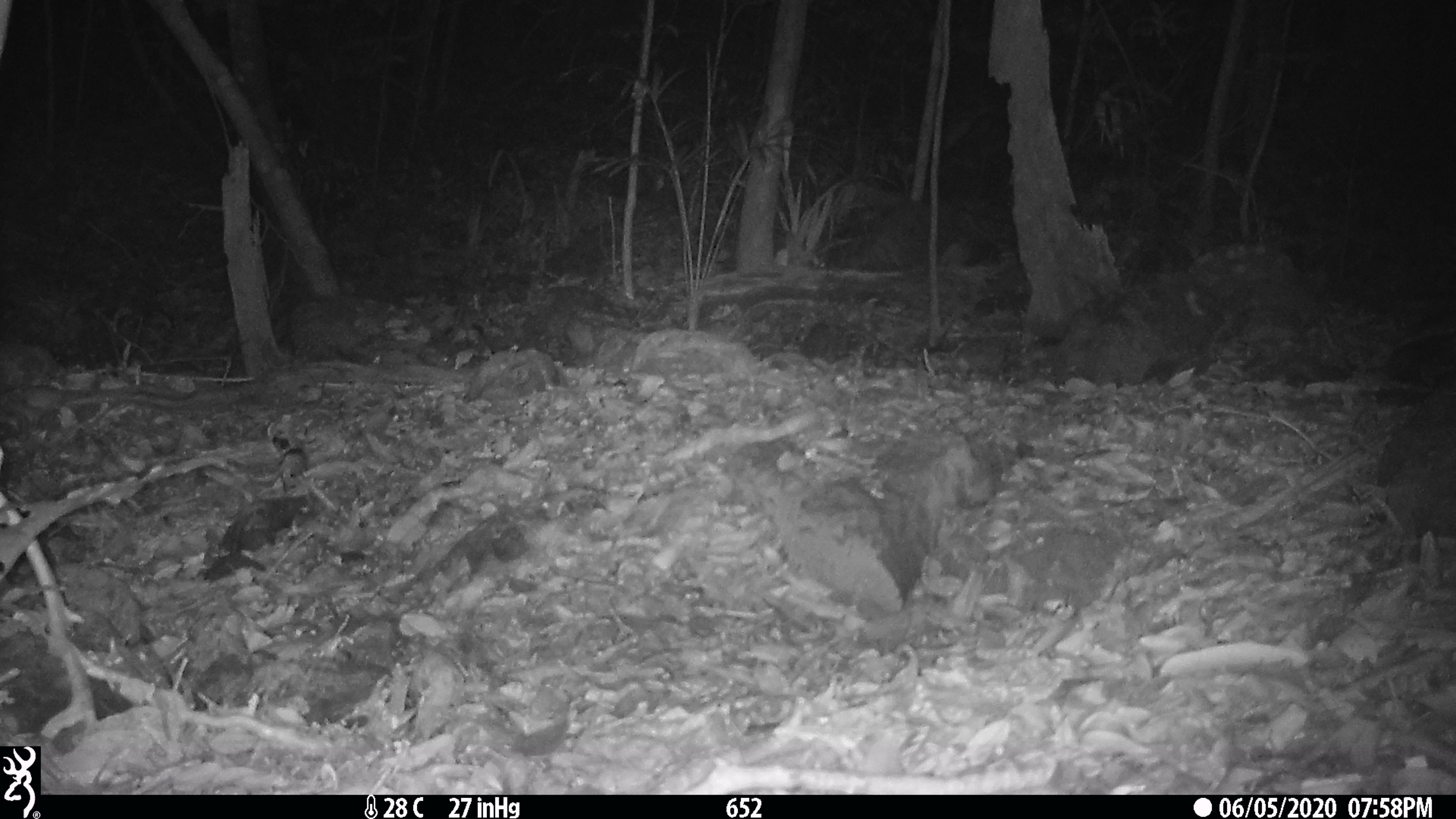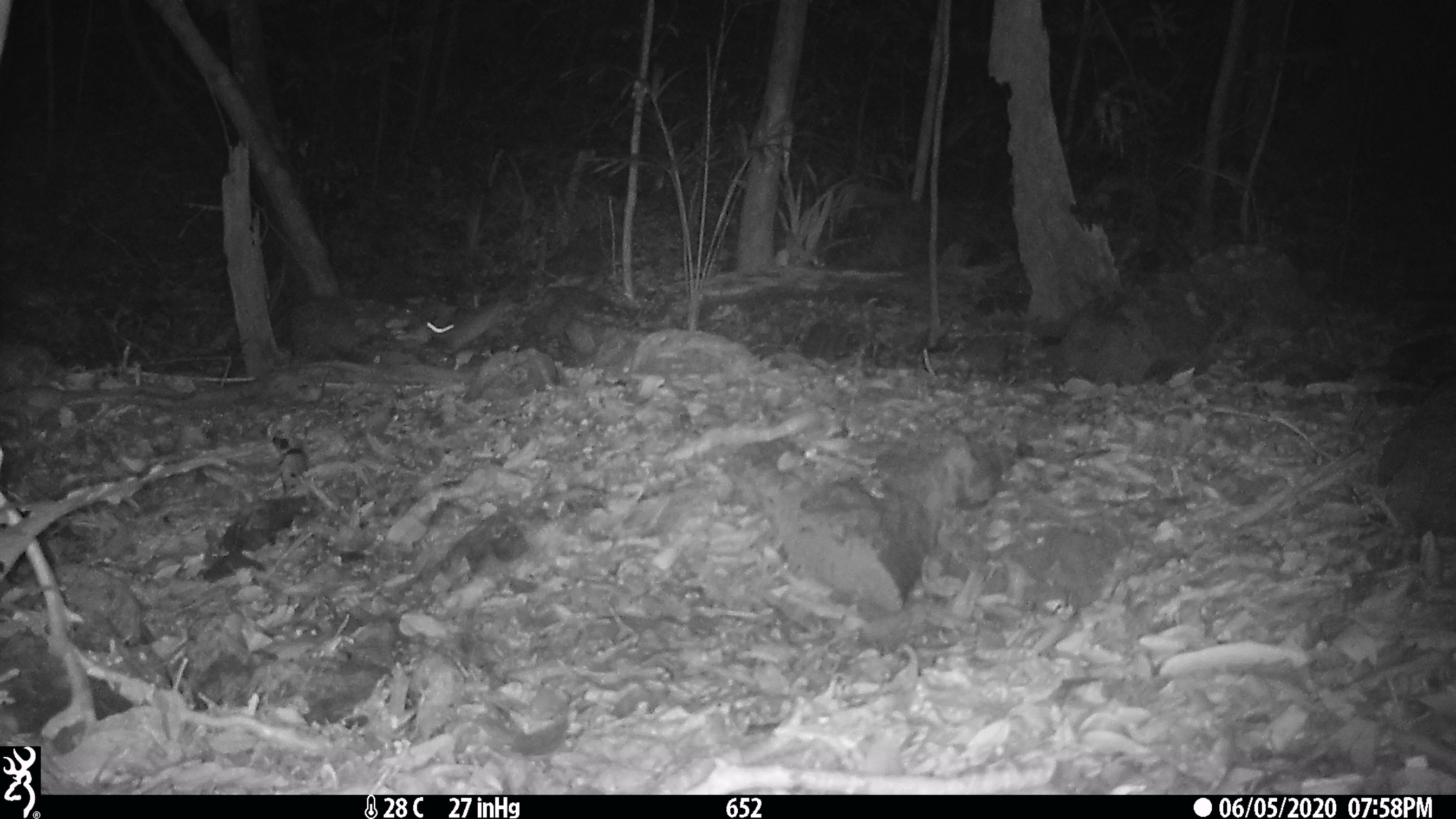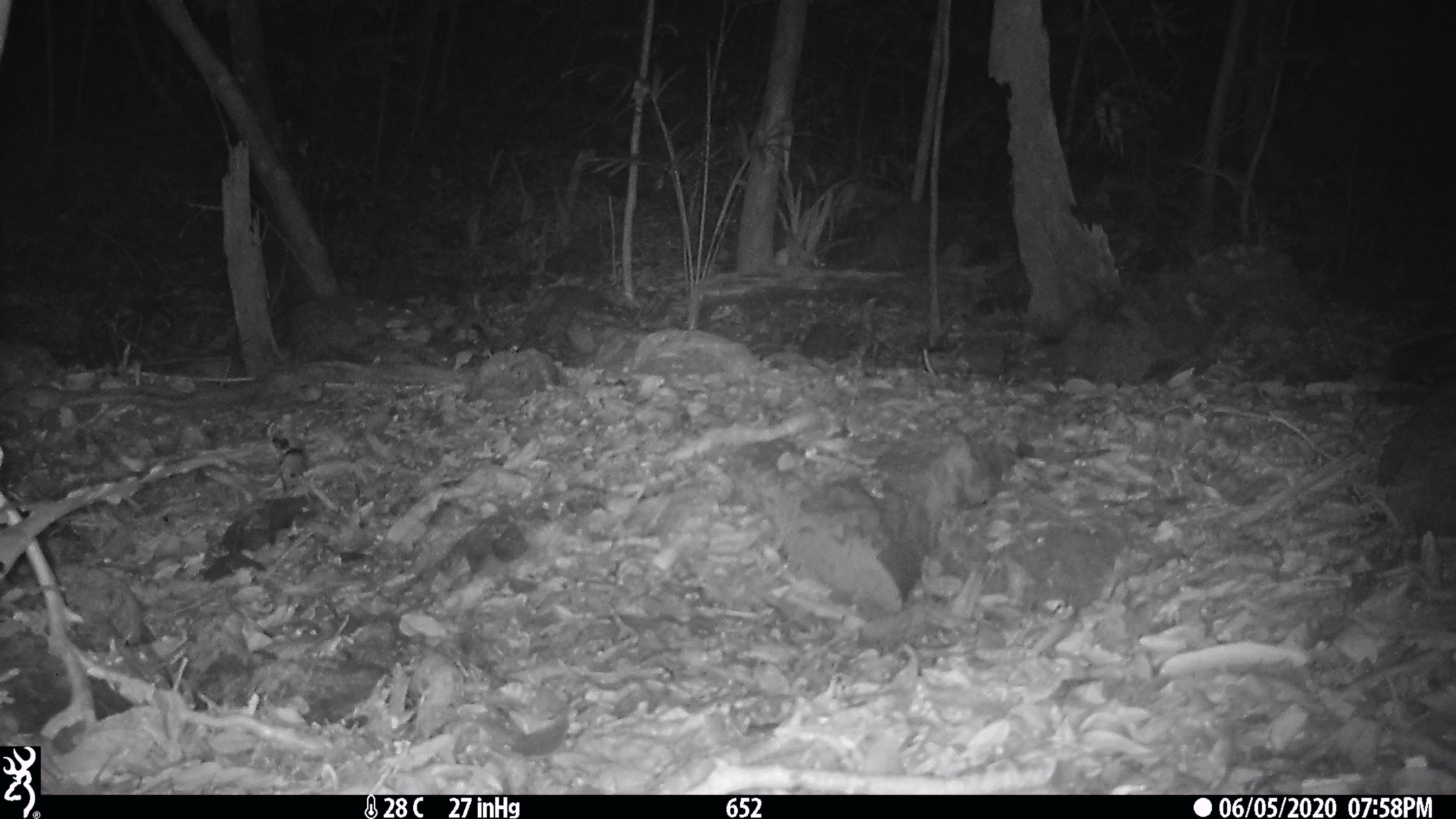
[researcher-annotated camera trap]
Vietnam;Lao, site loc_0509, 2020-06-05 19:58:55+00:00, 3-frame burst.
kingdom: Animalia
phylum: Chordata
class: Mammalia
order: Rodentia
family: Muridae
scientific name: Muridae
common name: old-world mice and rats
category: unidentified murid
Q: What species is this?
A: Unidentified murid (old-world mice and rats) (Muridae).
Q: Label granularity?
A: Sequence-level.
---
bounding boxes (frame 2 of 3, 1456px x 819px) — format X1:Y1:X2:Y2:
unidentified murid: 425:299:513:352